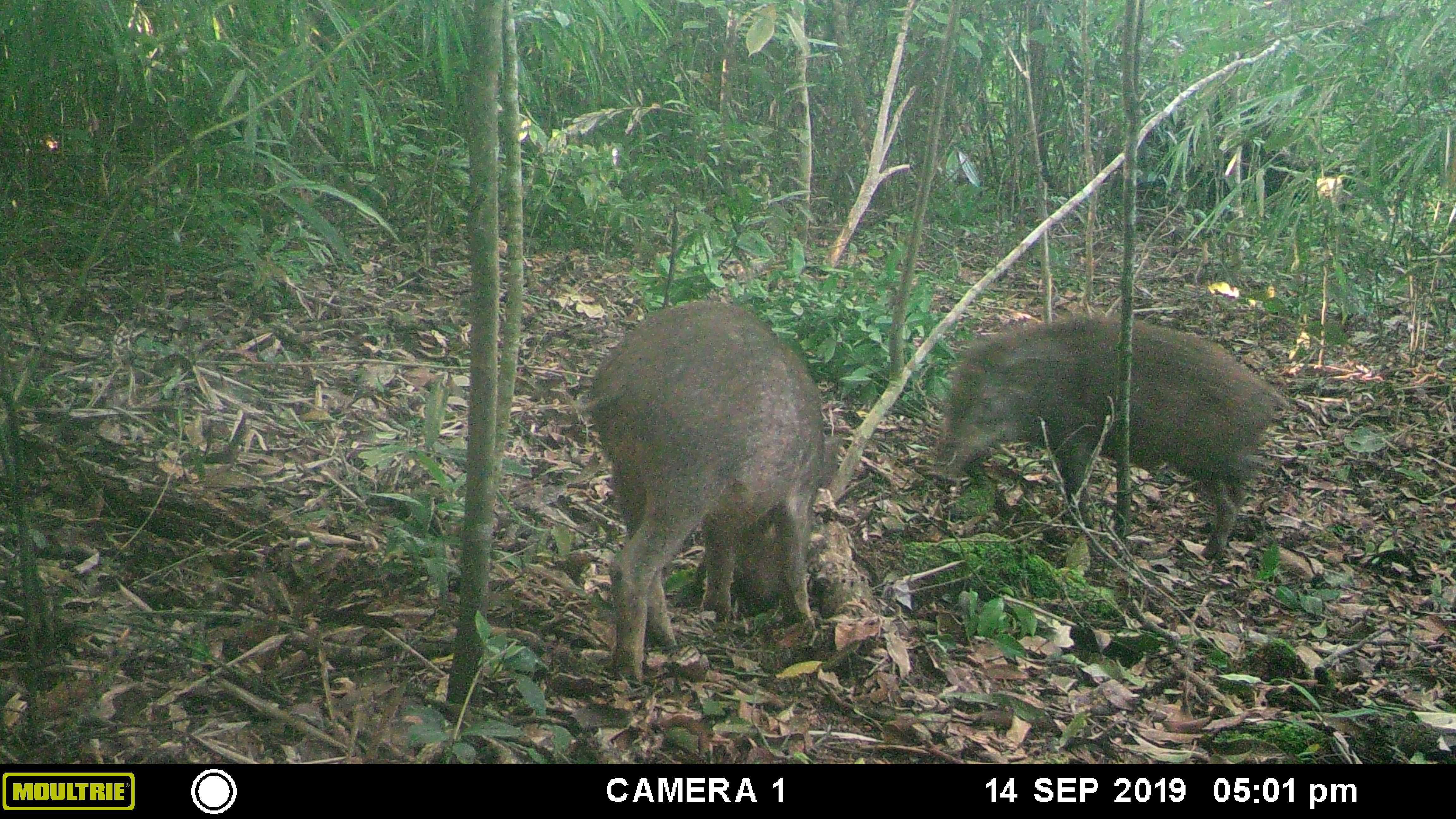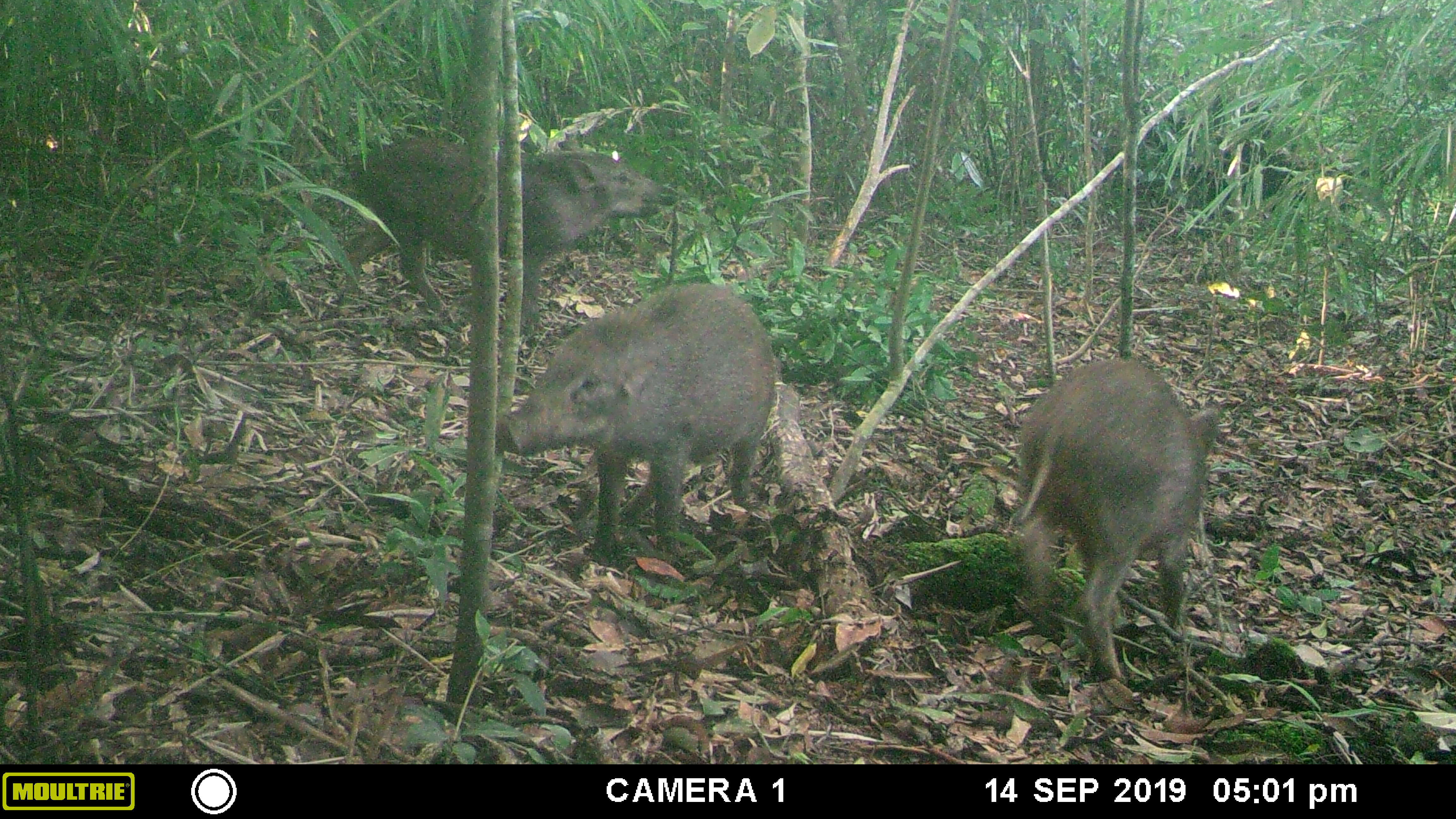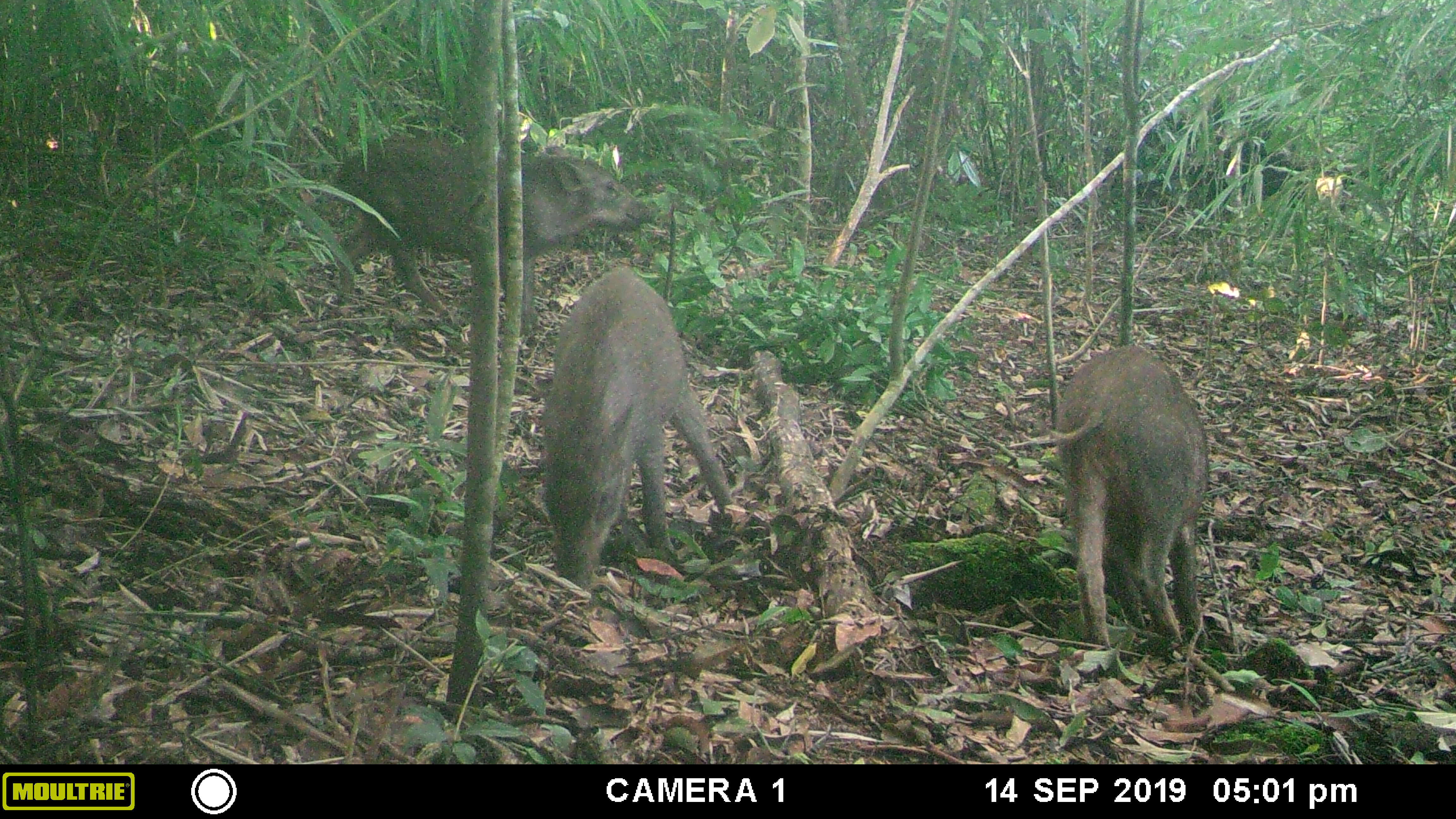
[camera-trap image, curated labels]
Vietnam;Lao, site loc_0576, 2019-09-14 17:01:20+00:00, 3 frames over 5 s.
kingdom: Animalia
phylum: Chordata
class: Mammalia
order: Artiodactyla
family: Suidae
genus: Sus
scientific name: Sus scrofa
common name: eurasian wild pig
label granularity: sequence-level